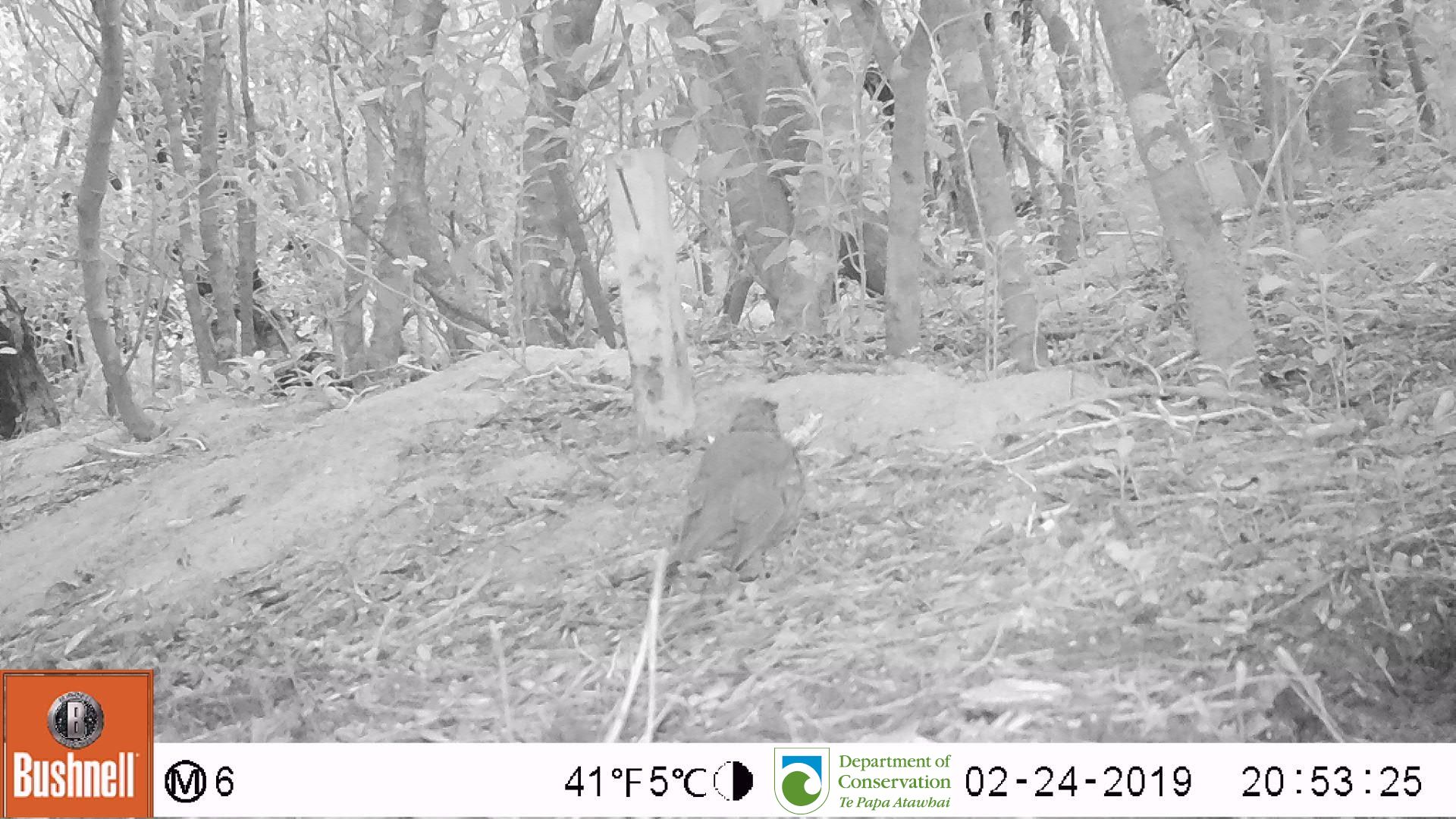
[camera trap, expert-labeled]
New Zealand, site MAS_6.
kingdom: Animalia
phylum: Chordata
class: Aves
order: Passeriformes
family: Turdidae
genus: Turdus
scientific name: Turdus philomelos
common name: song thrush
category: thrush